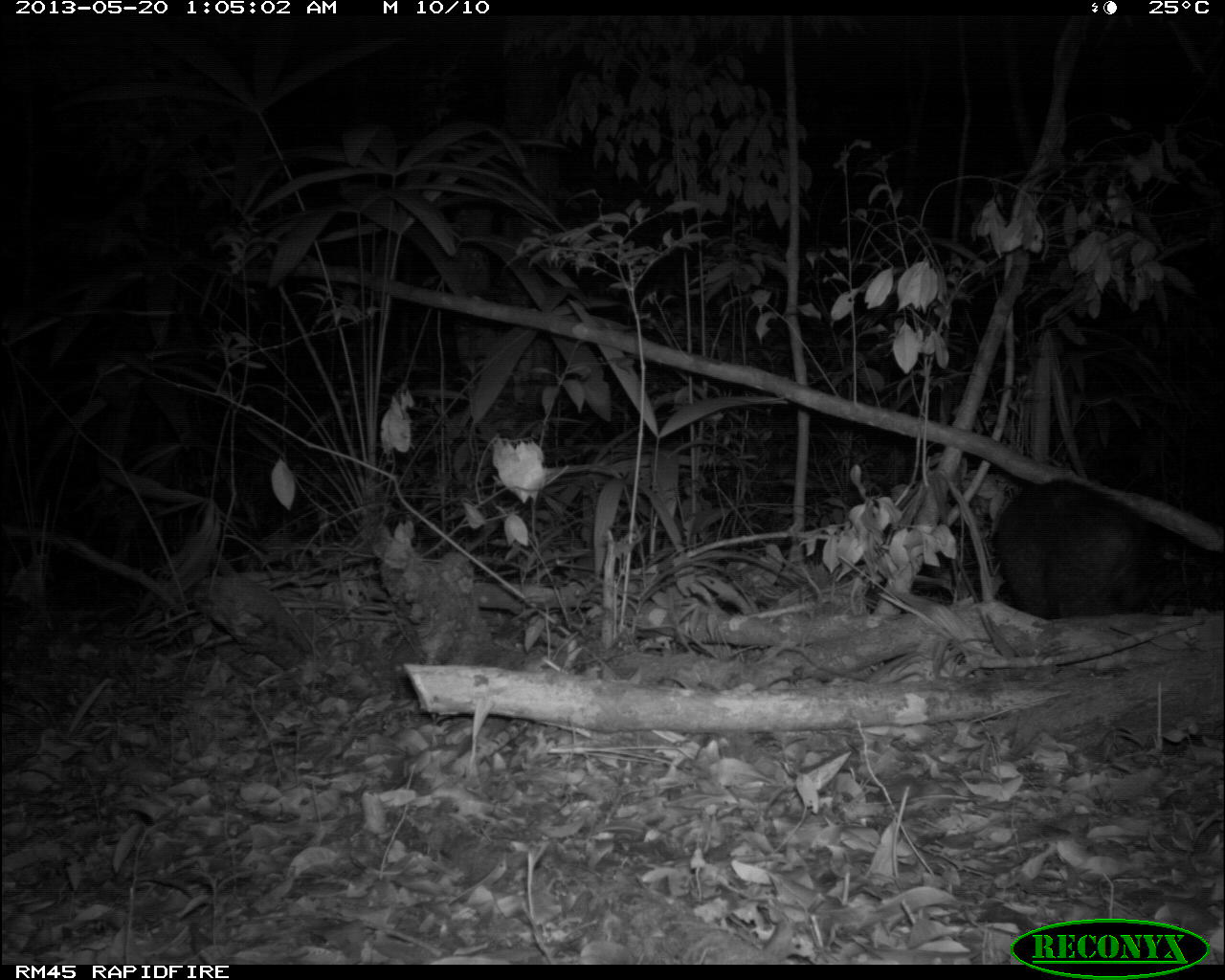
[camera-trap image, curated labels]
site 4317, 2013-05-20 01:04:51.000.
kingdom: Animalia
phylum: Chordata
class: Mammalia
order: Artiodactyla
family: Tayassuidae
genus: Tayassu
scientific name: Tayassu pecari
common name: white-lipped peccary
Tayassu pecari (white-lipped peccary), count 5.